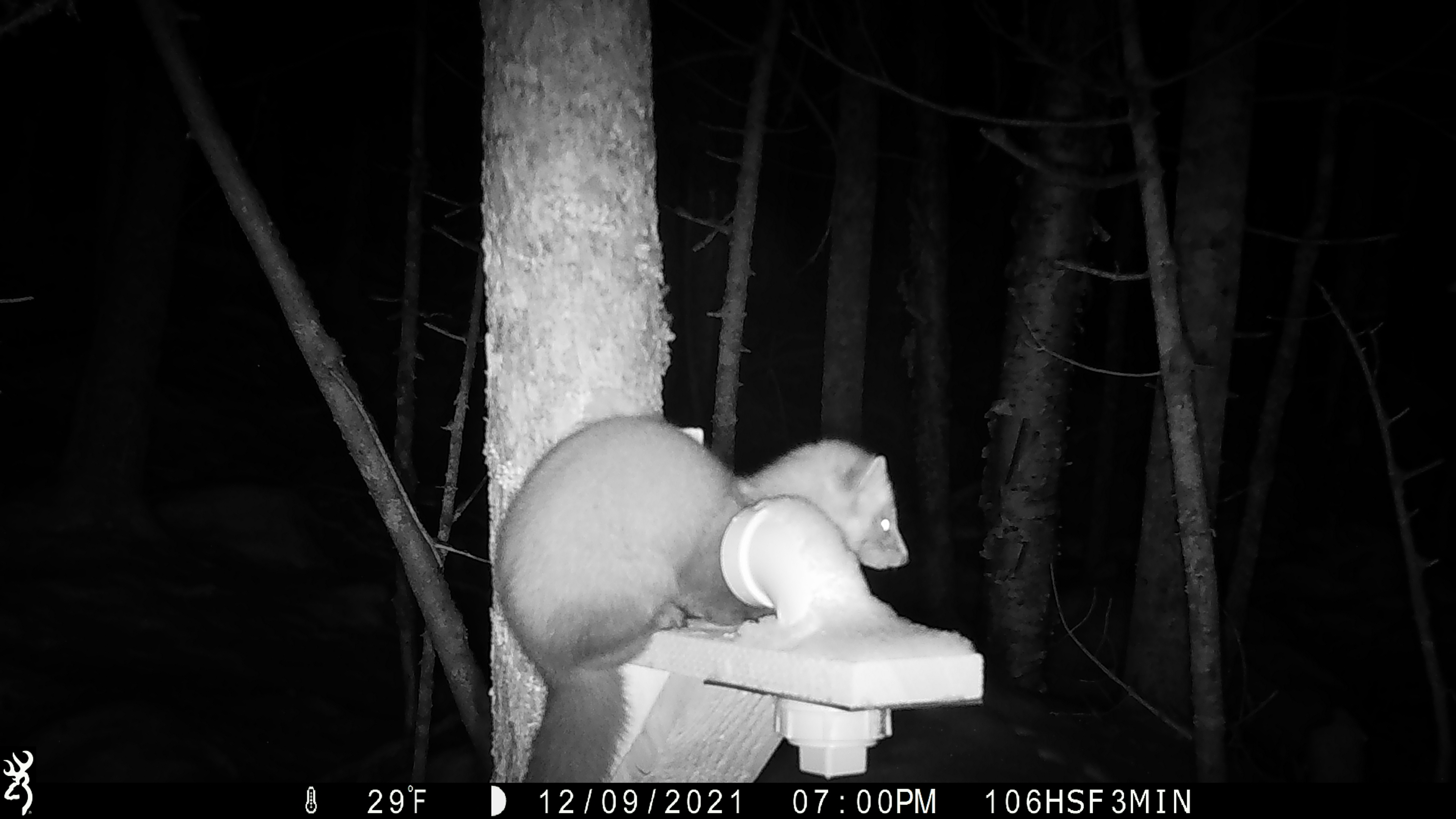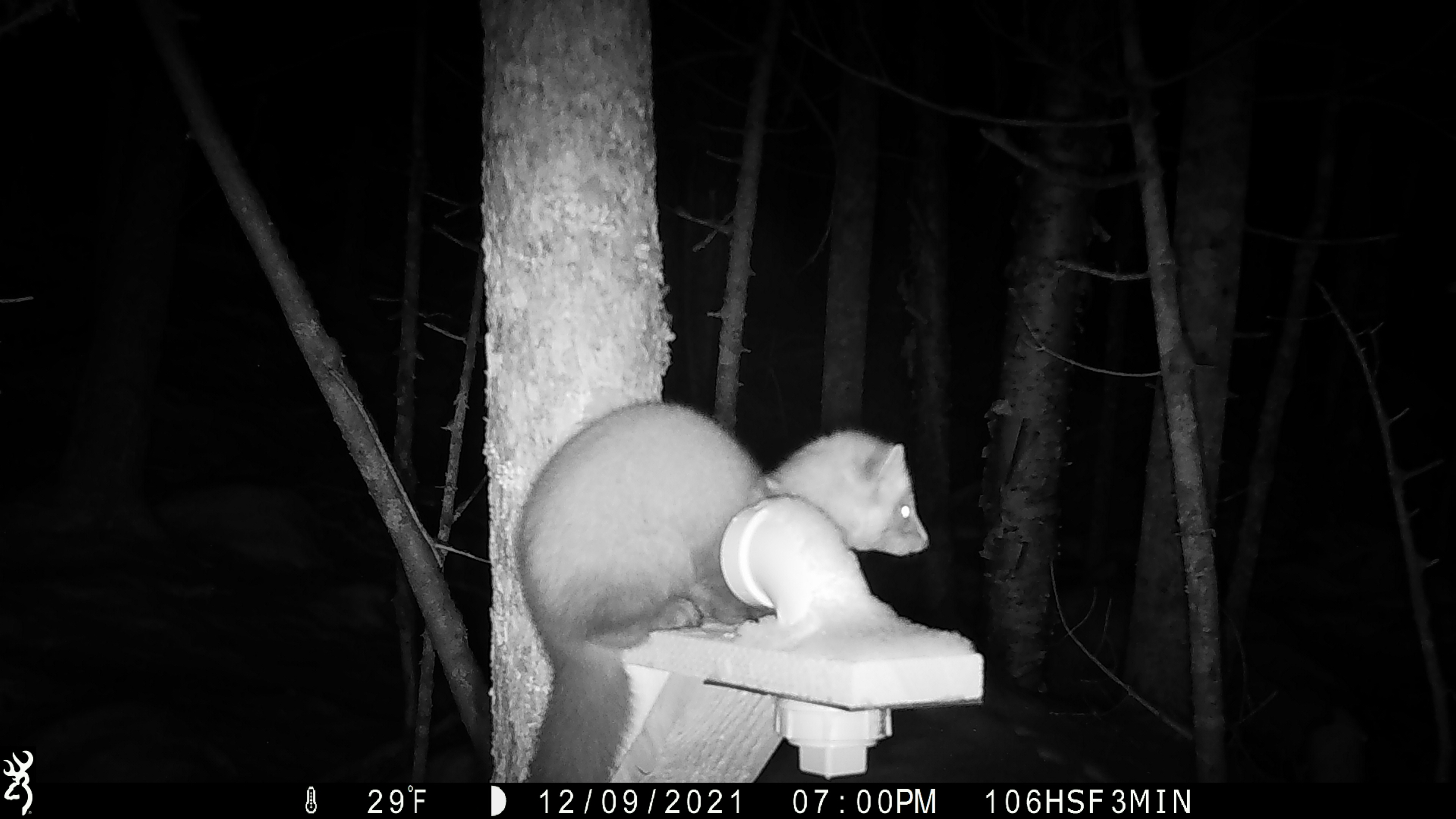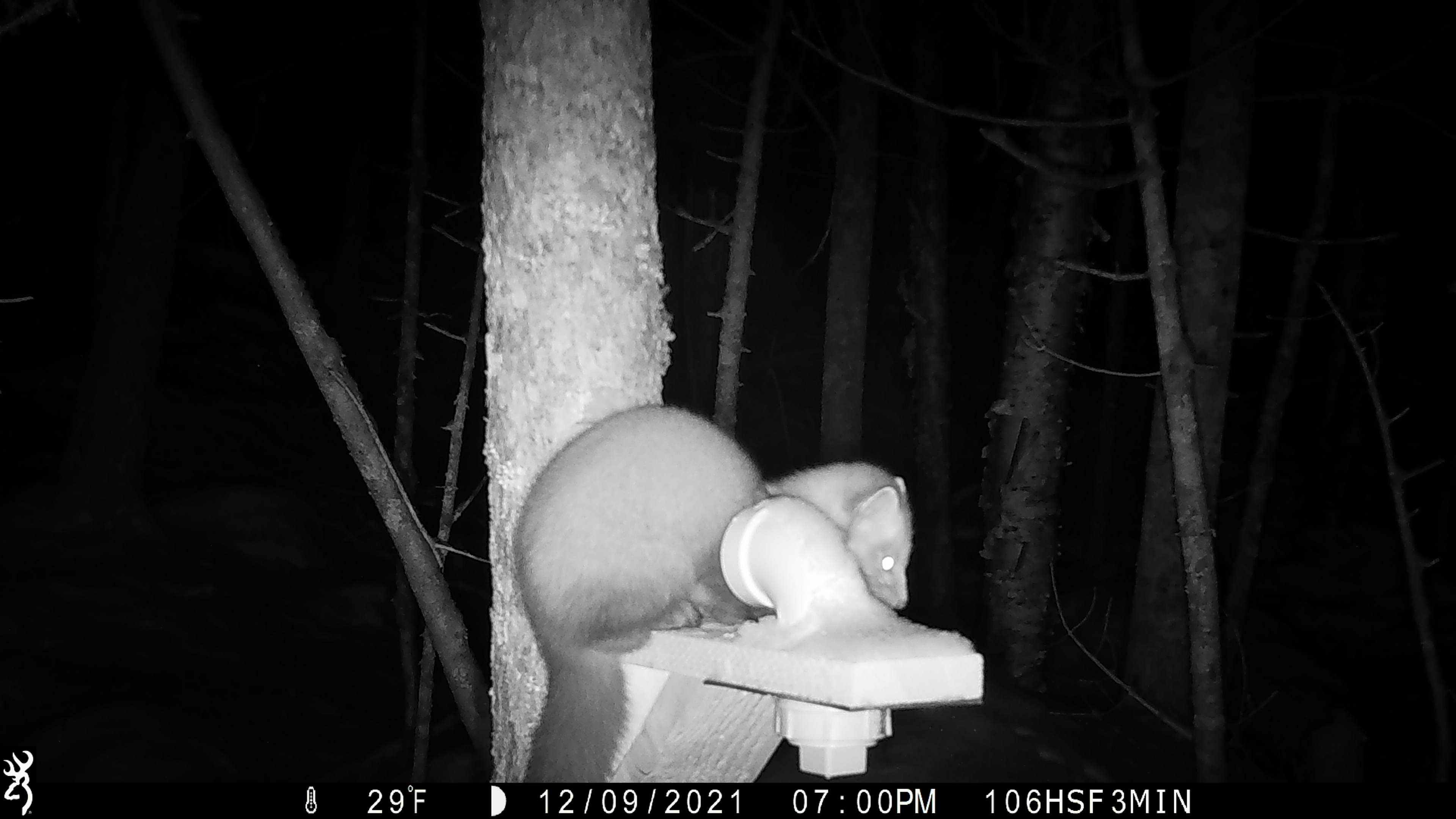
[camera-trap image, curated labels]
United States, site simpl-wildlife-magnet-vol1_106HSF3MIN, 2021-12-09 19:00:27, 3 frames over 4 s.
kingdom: Animalia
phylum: Chordata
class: Mammalia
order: Carnivora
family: Mustelidae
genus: Martes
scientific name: Martes americana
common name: american marten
American marten (Martes americana).